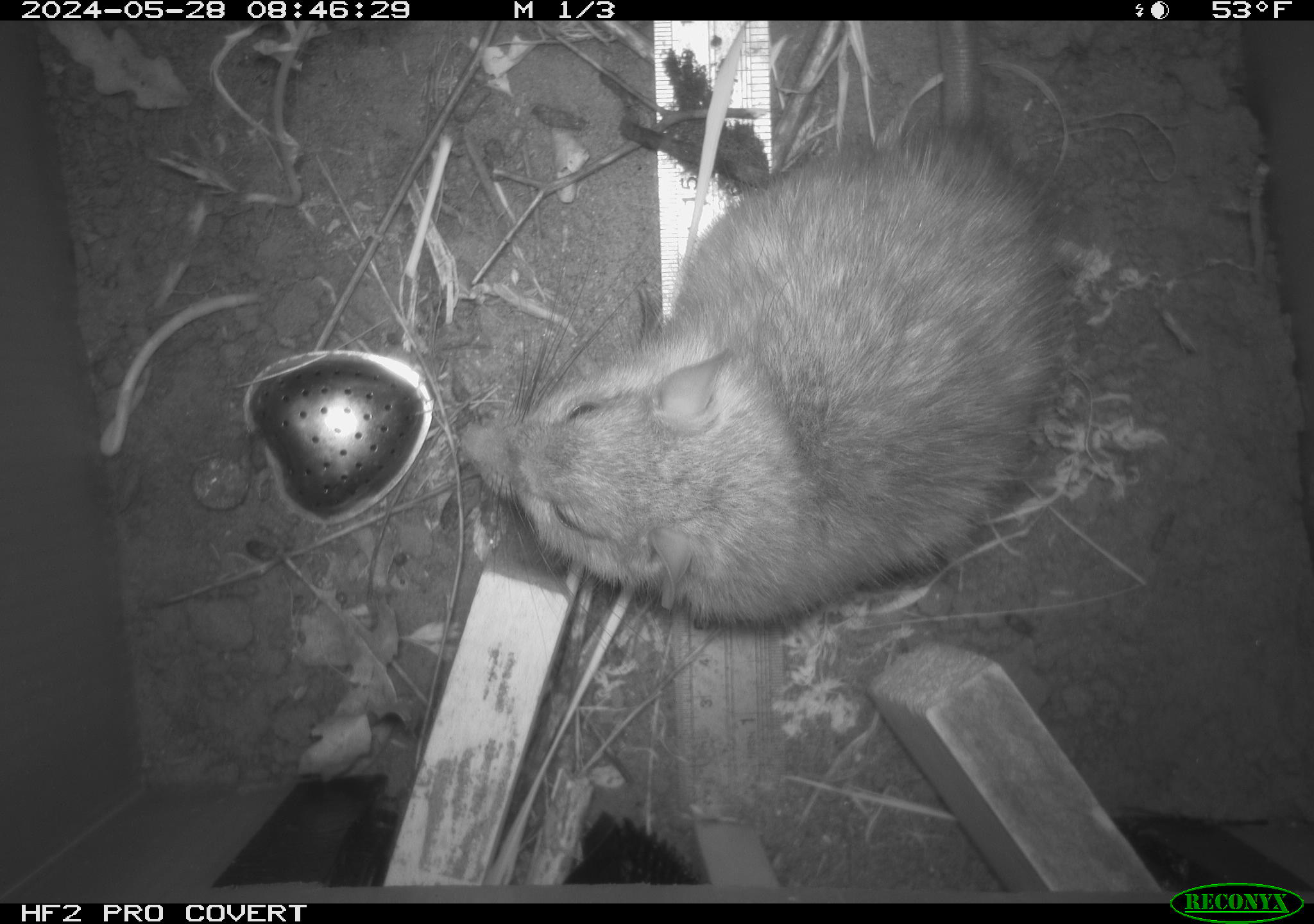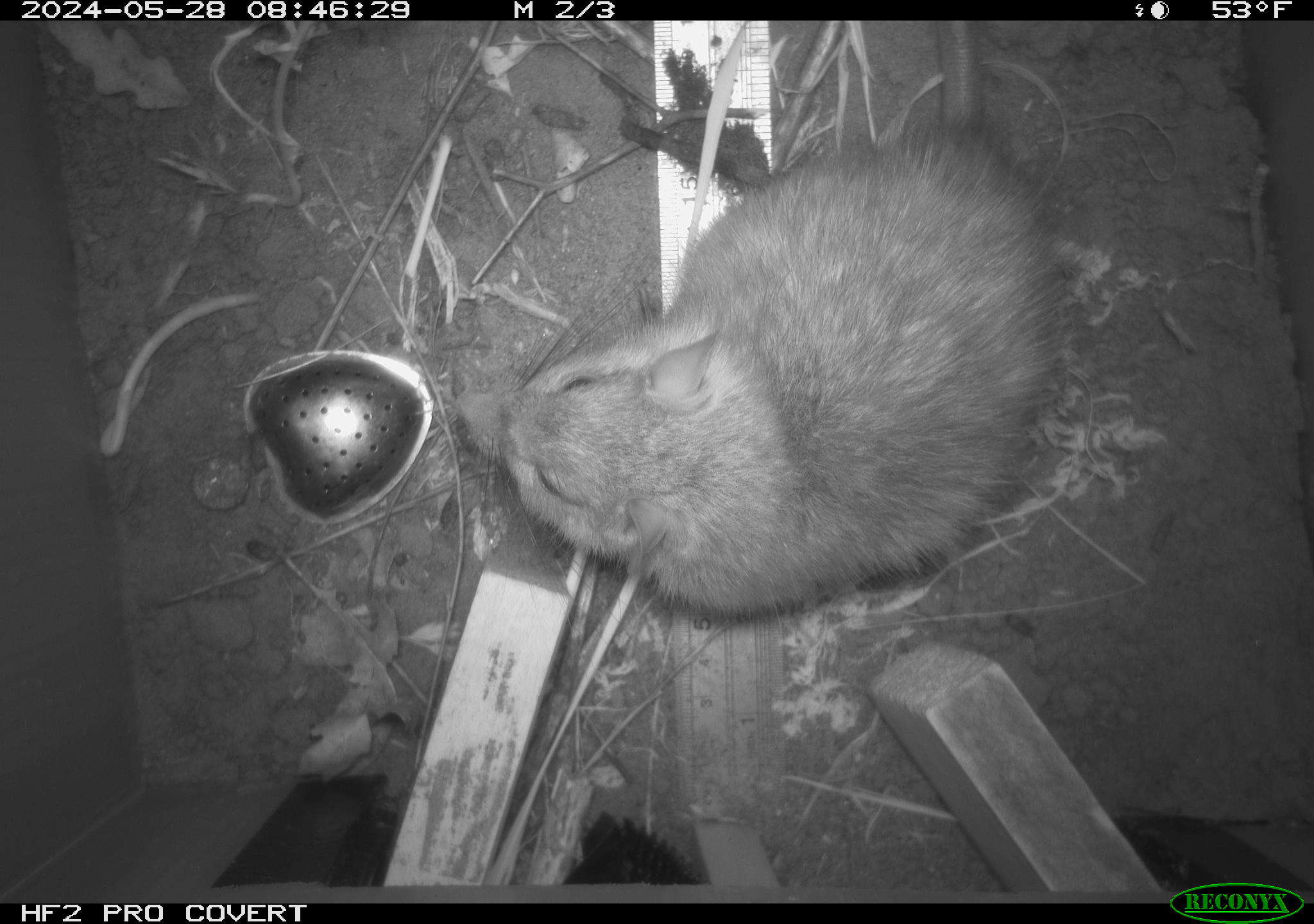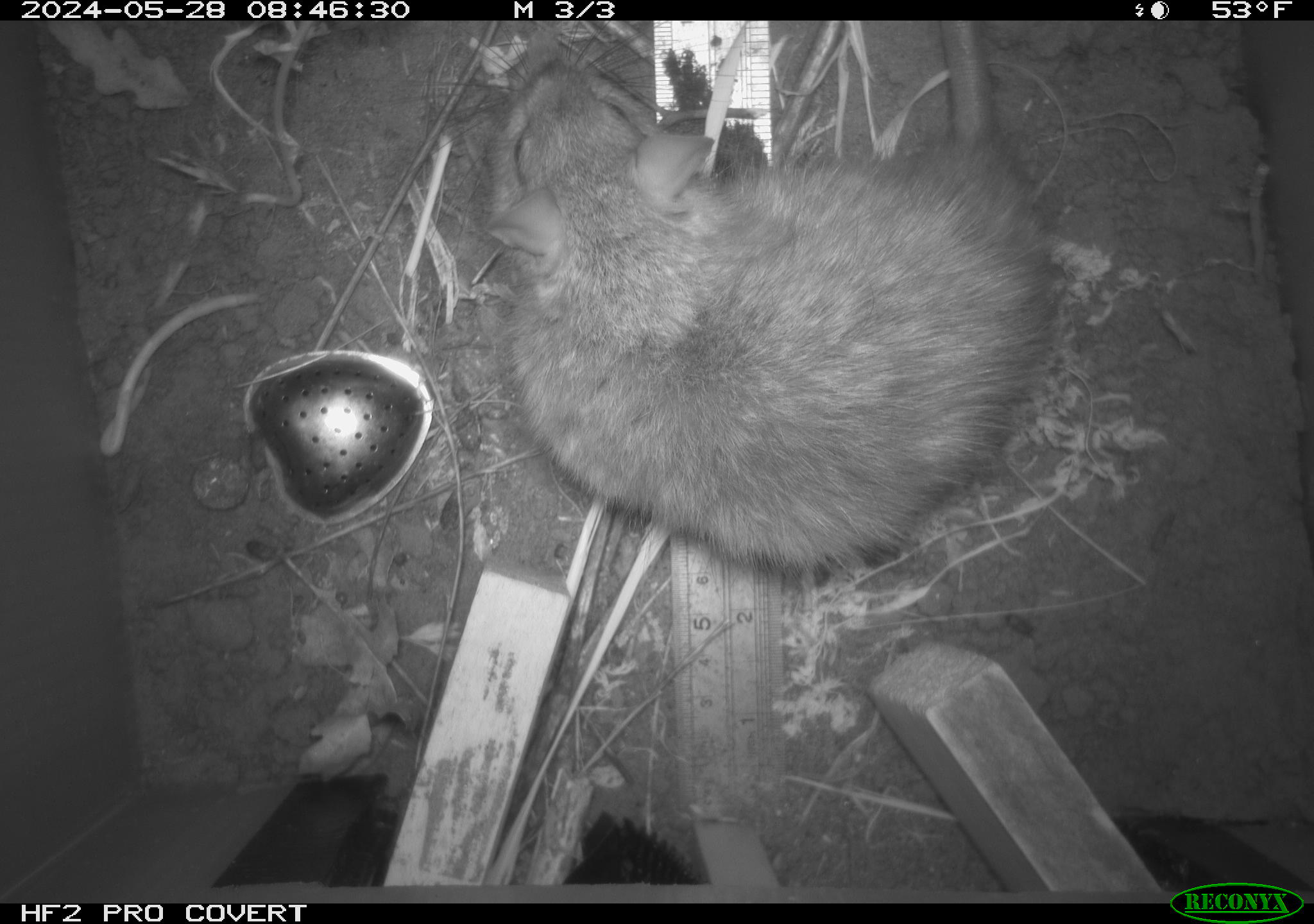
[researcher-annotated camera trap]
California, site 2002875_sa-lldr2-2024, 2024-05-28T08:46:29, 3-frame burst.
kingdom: Animalia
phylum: Chordata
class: Mammalia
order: Rodentia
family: Muridae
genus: Rattus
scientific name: Rattus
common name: rat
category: rattus species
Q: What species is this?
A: Rattus species (rat) (Rattus).